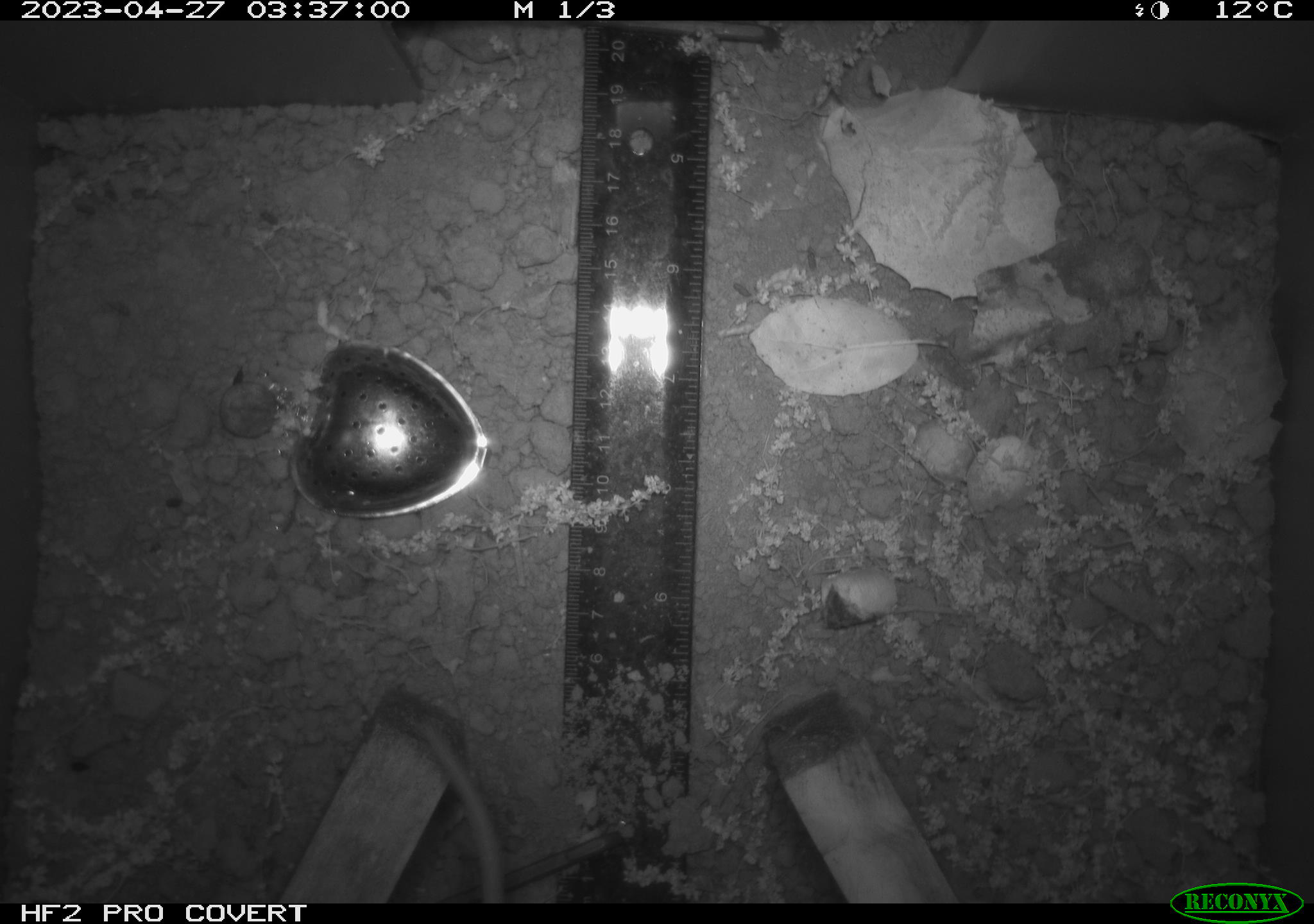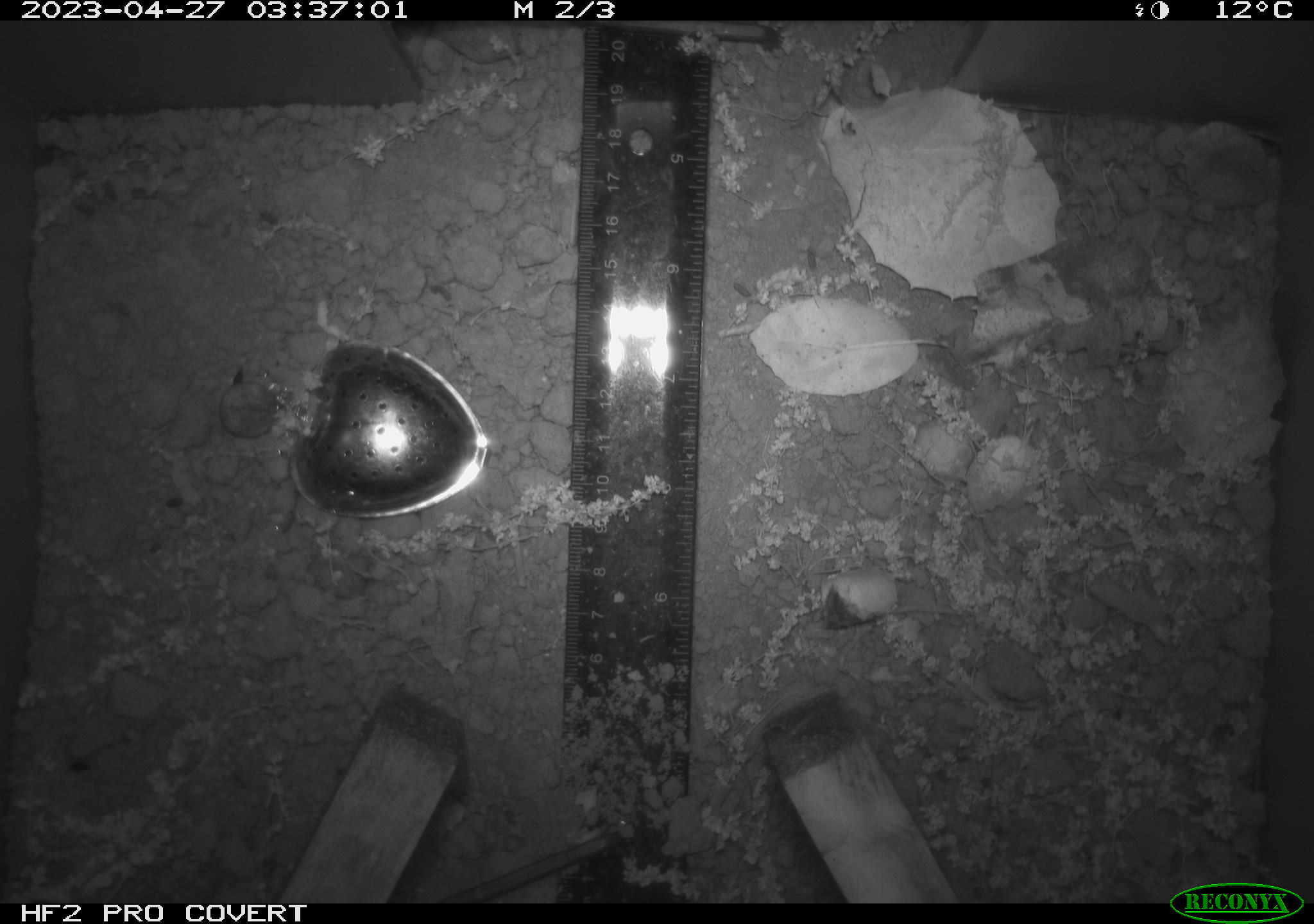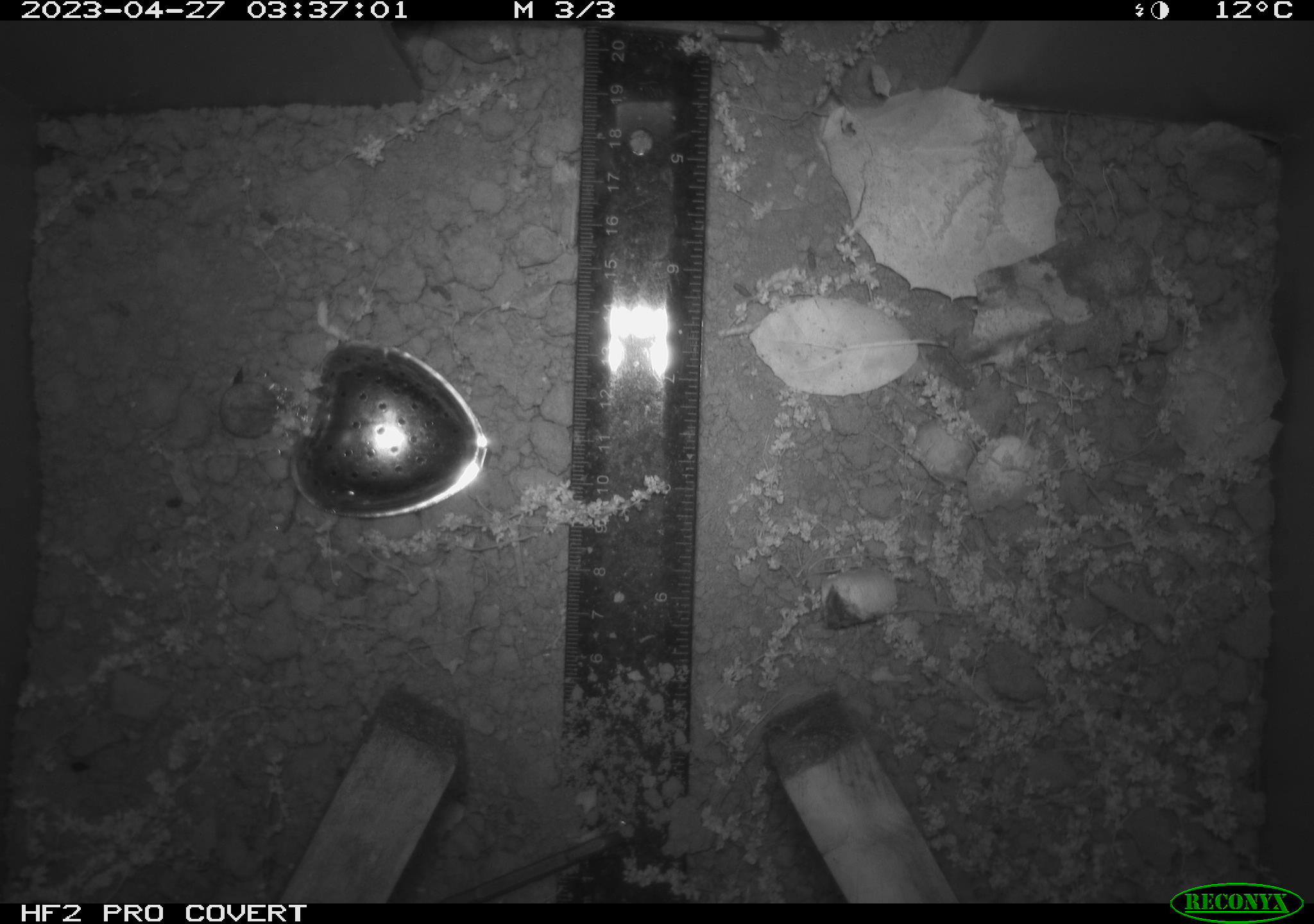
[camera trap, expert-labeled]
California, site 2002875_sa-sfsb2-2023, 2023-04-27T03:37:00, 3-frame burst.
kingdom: Animalia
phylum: Chordata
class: Mammalia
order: Rodentia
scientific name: Rodentia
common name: mouse species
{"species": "mouse species (Rodentia)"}